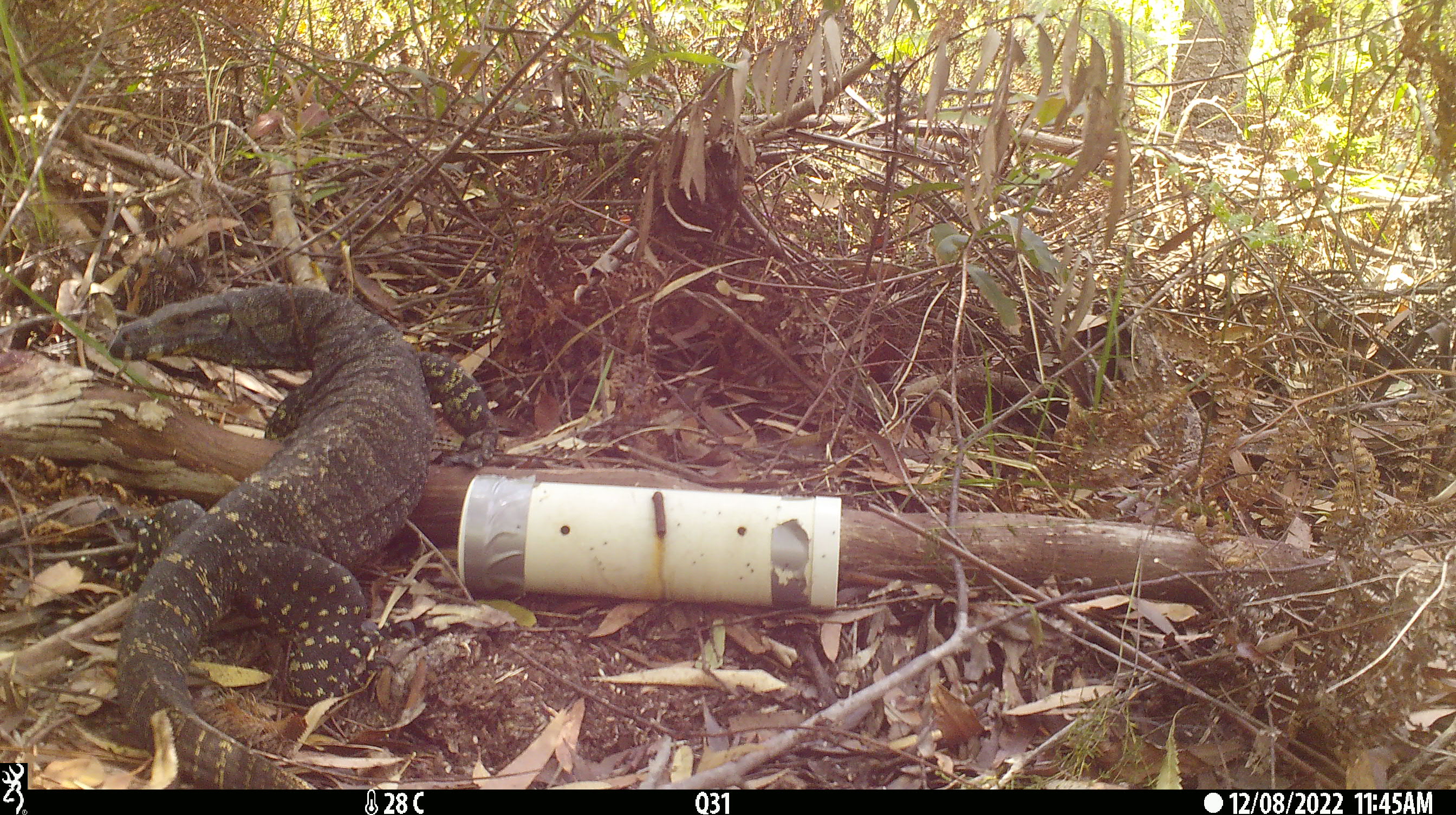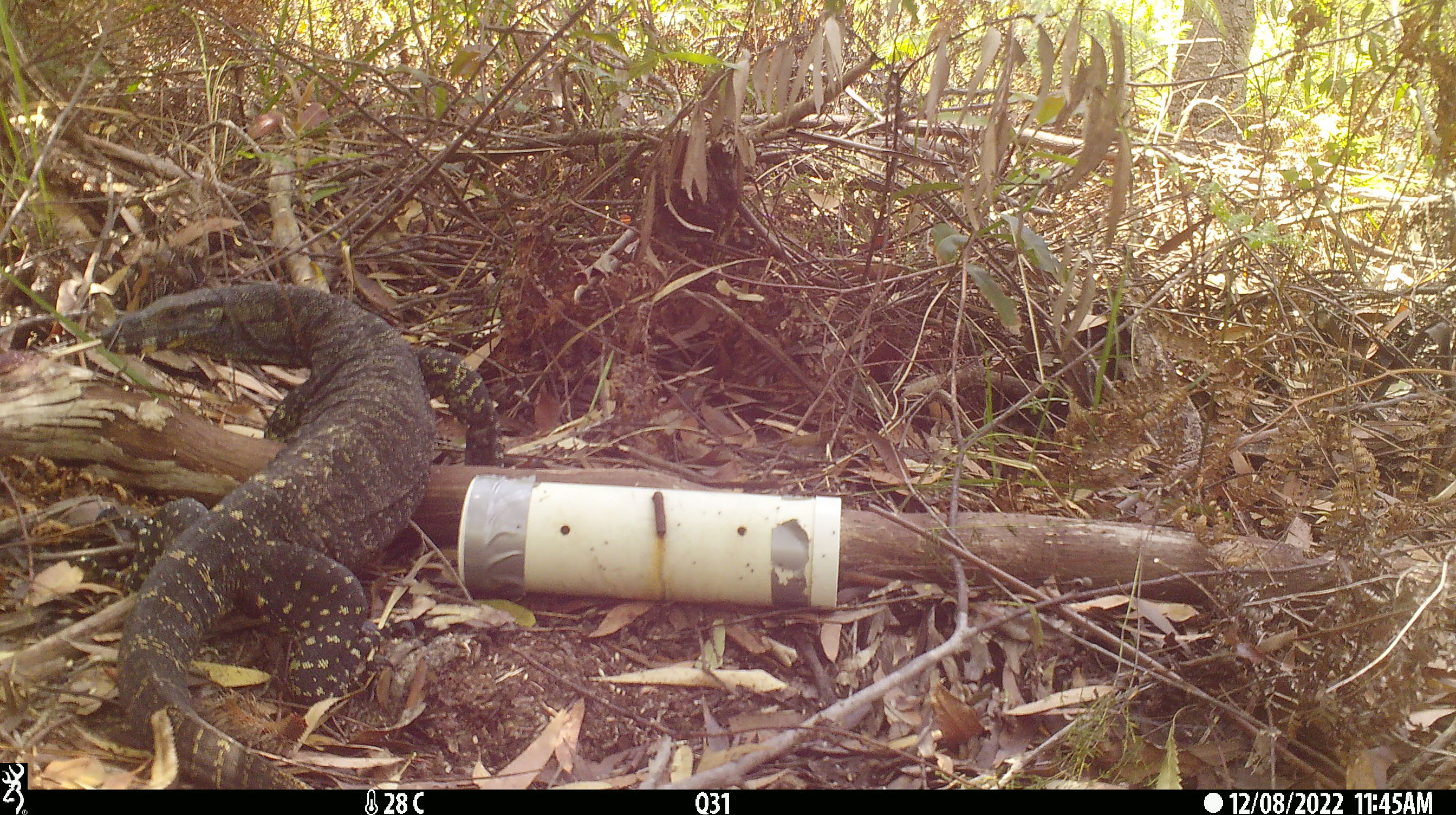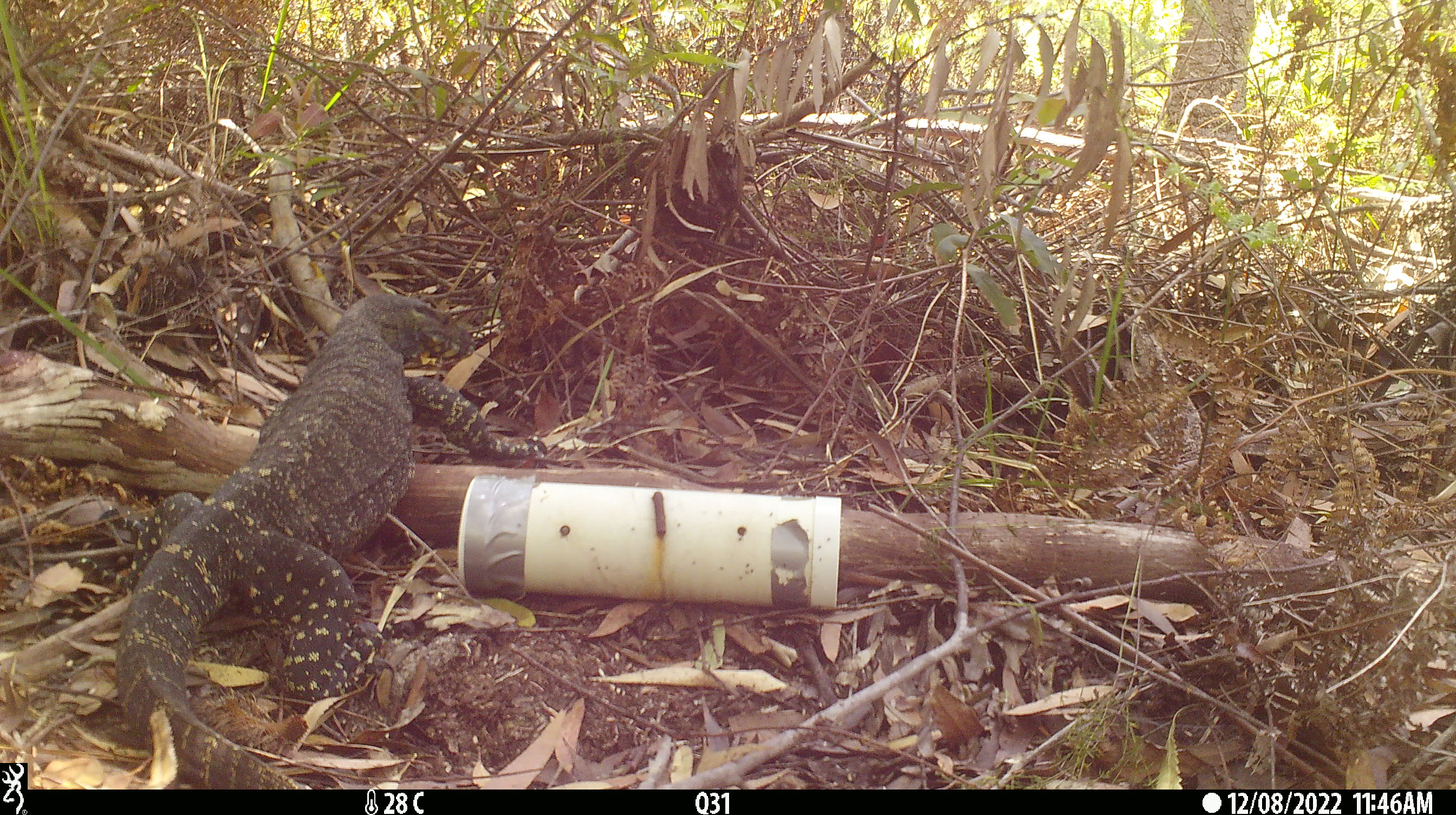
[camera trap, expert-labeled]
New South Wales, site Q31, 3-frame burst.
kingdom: Animalia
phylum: Chordata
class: Reptilia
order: Squamata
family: Varanidae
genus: Varanus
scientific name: Varanus varius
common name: lace monitor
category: goanna